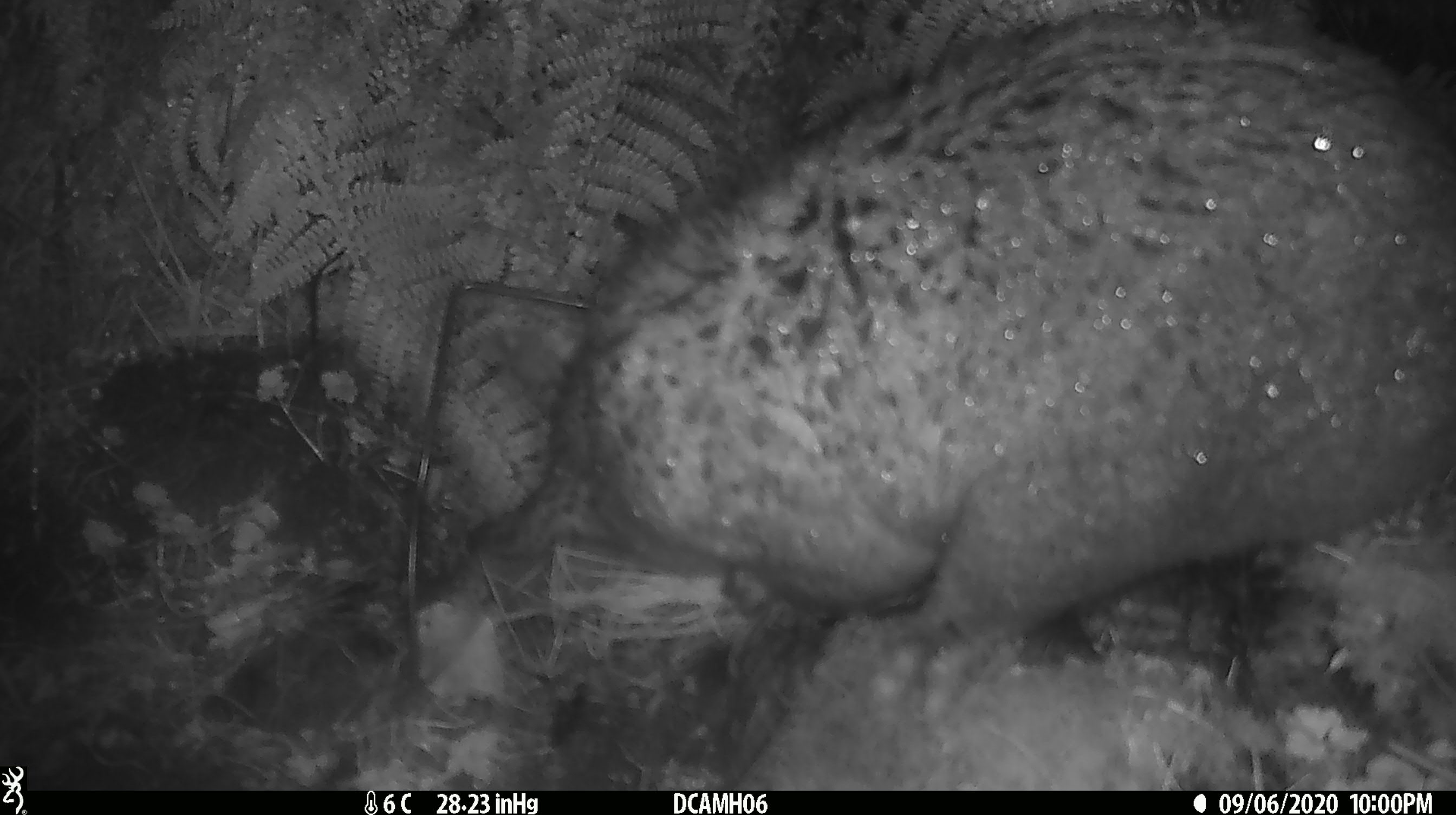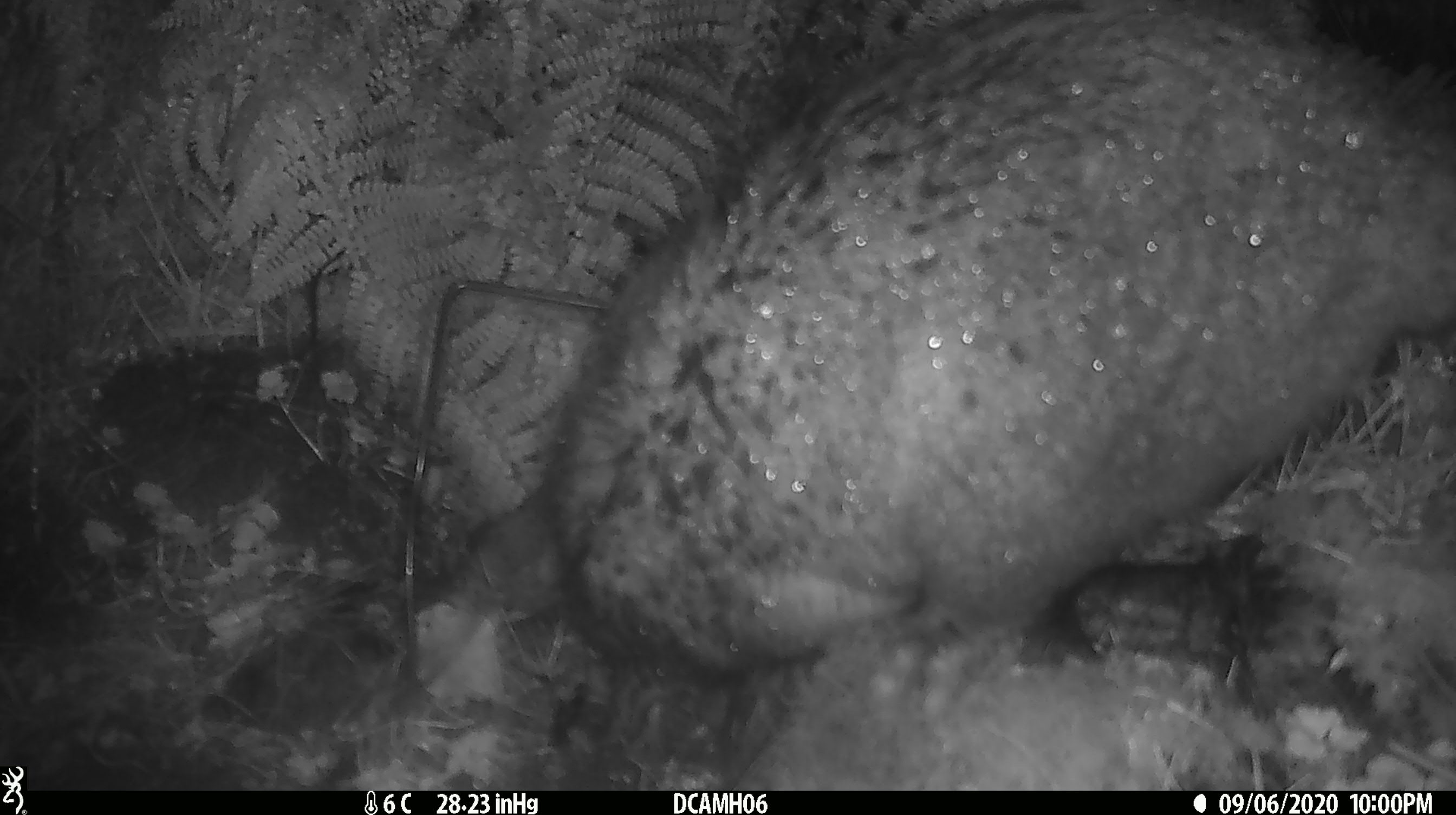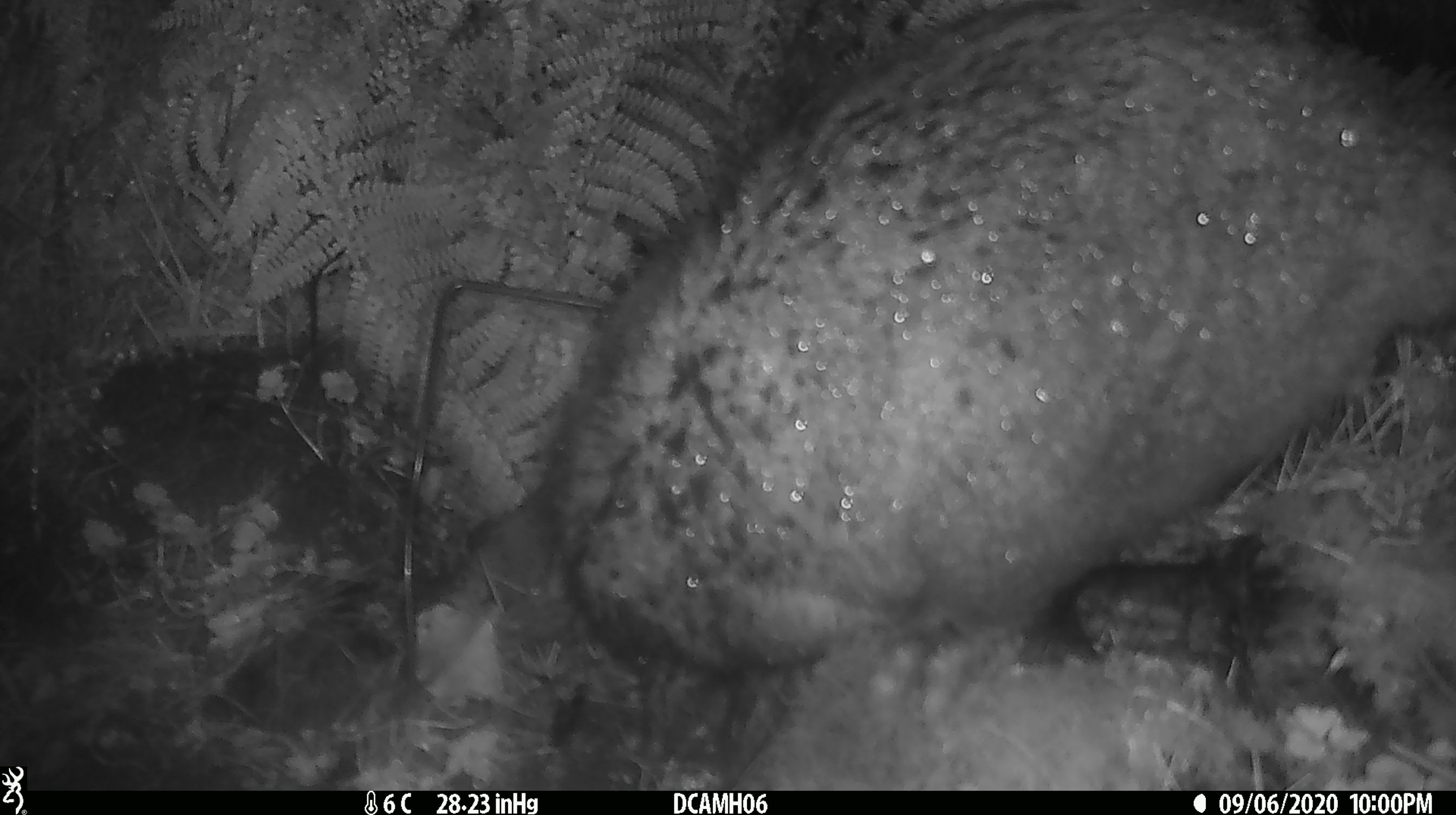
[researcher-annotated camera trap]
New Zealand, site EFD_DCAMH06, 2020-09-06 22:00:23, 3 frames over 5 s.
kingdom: Animalia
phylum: Chordata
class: Mammalia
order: Diprotodontia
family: Phalangeridae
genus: Trichosurus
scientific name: Trichosurus vulpecula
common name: common brushtail possum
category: possum